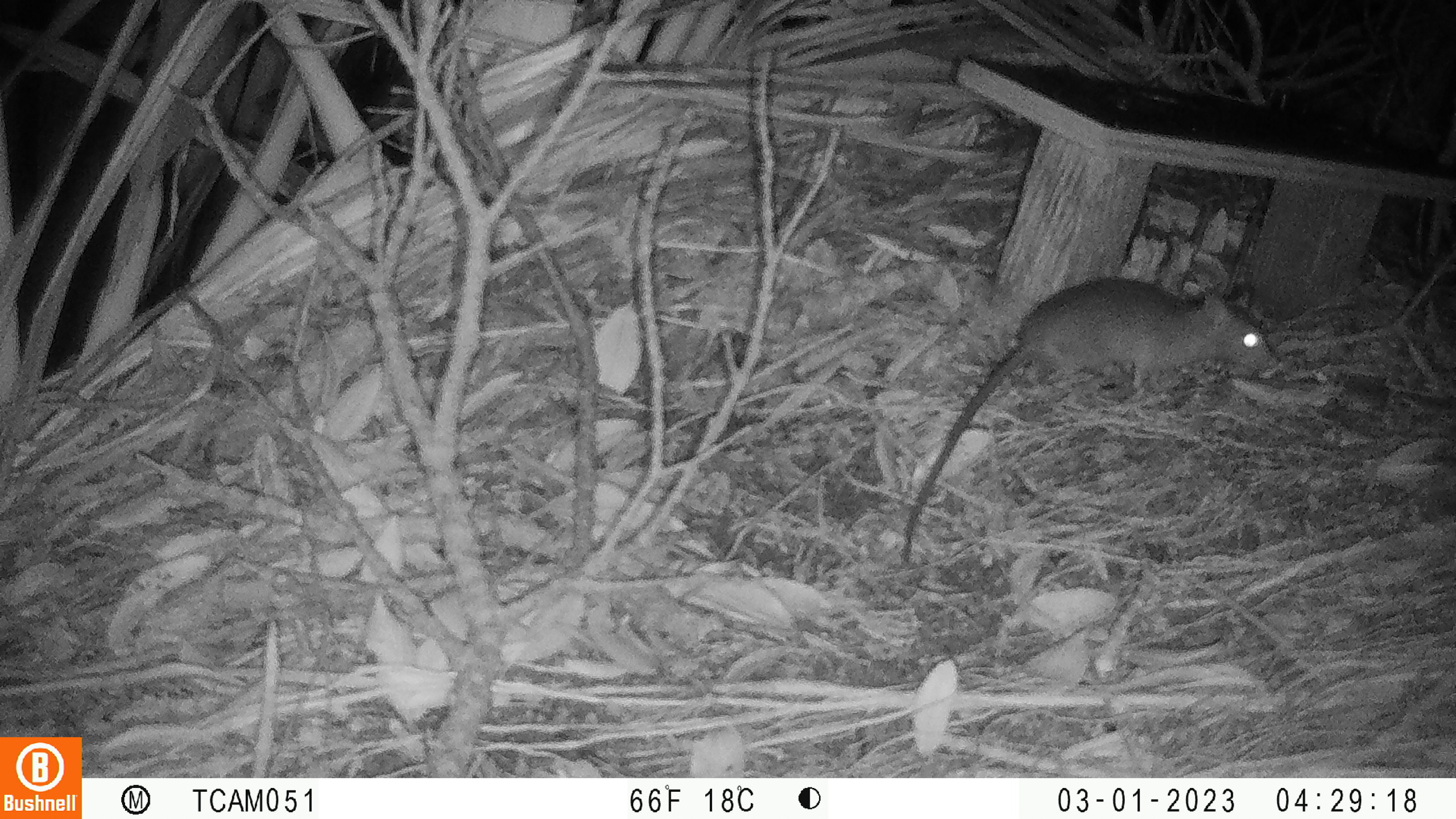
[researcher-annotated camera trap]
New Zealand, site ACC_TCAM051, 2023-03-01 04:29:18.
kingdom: Animalia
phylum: Chordata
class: Mammalia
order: Rodentia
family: Muridae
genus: Rattus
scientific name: Rattus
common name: rat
Rat (Rattus).